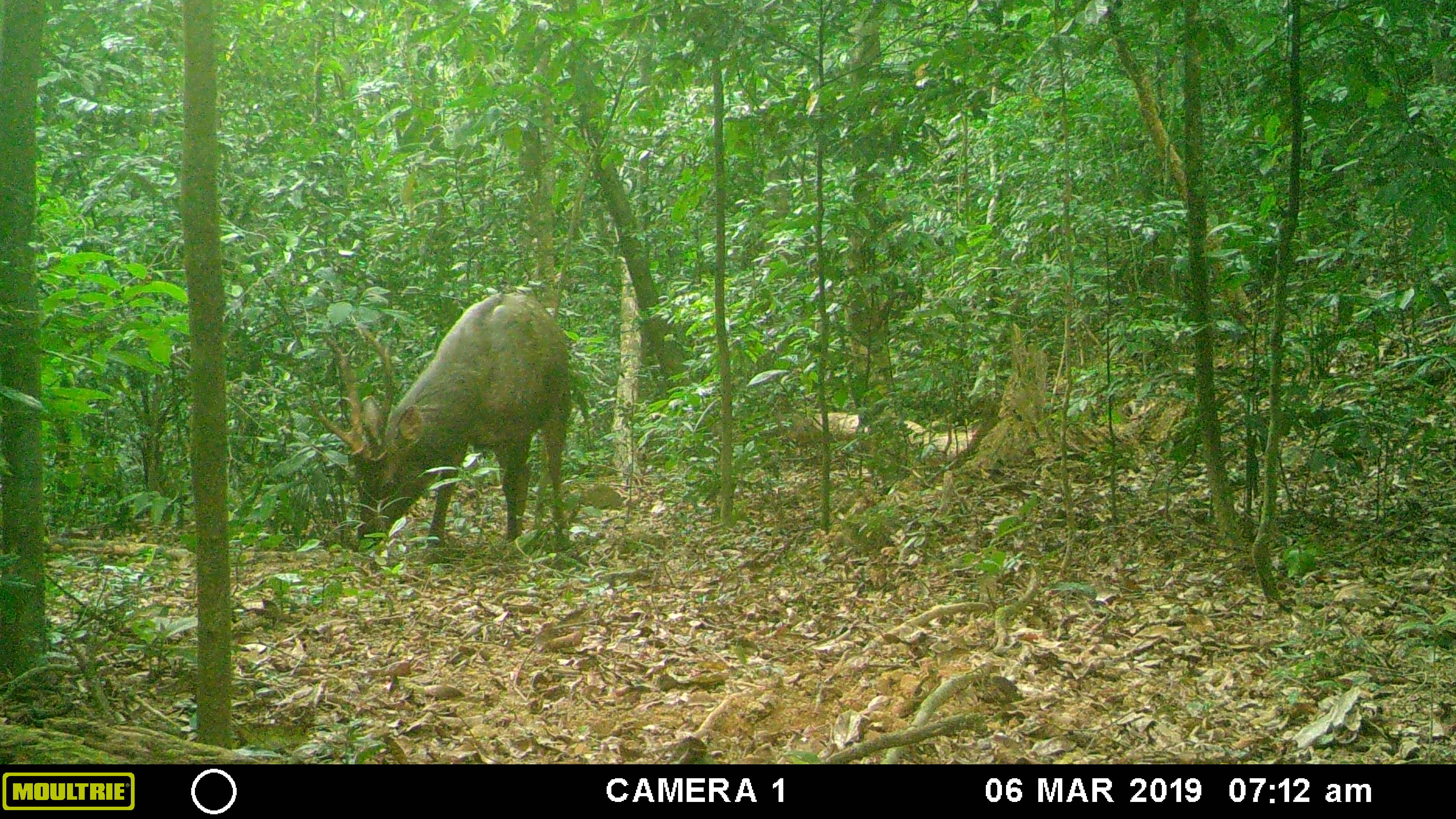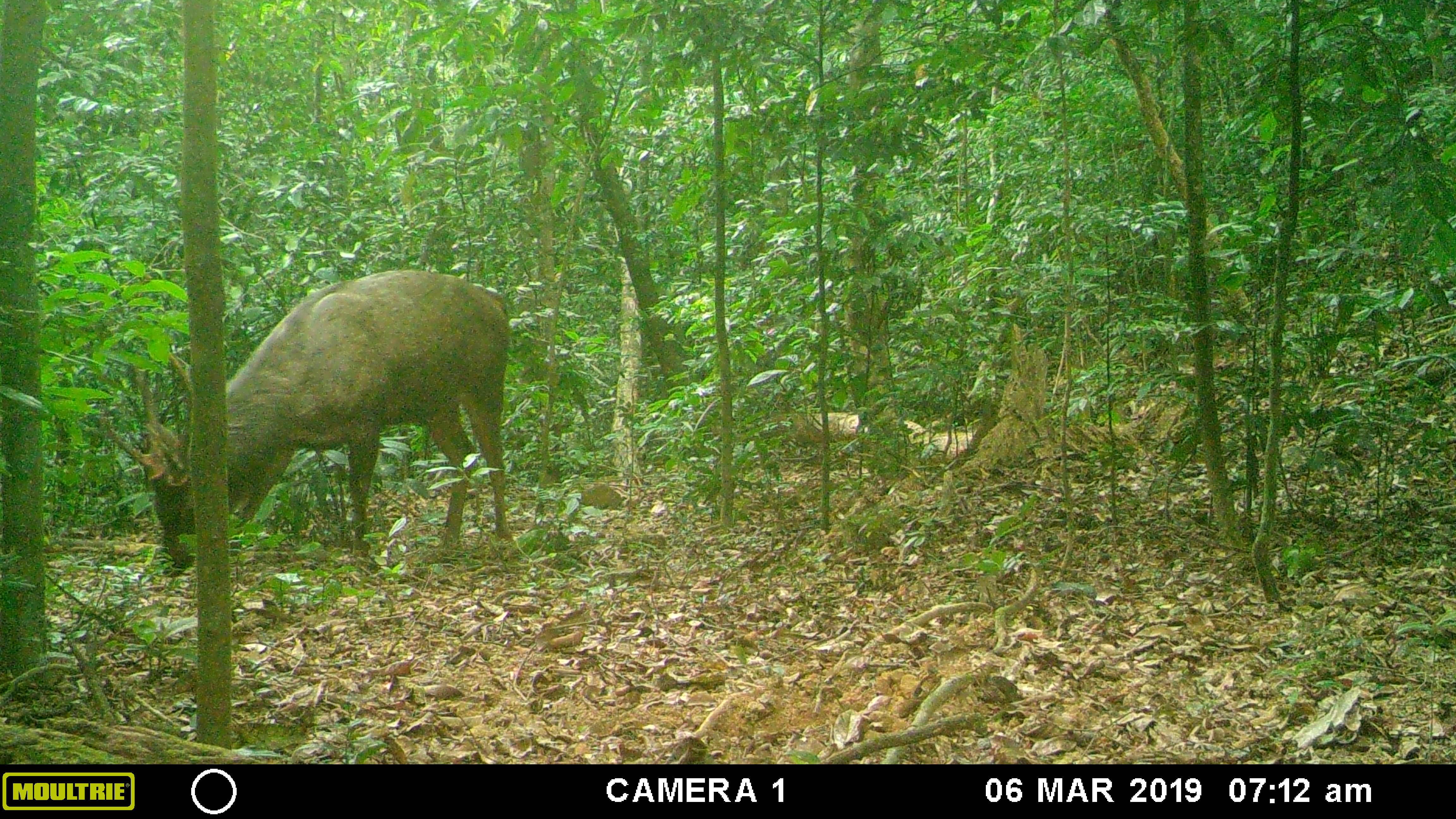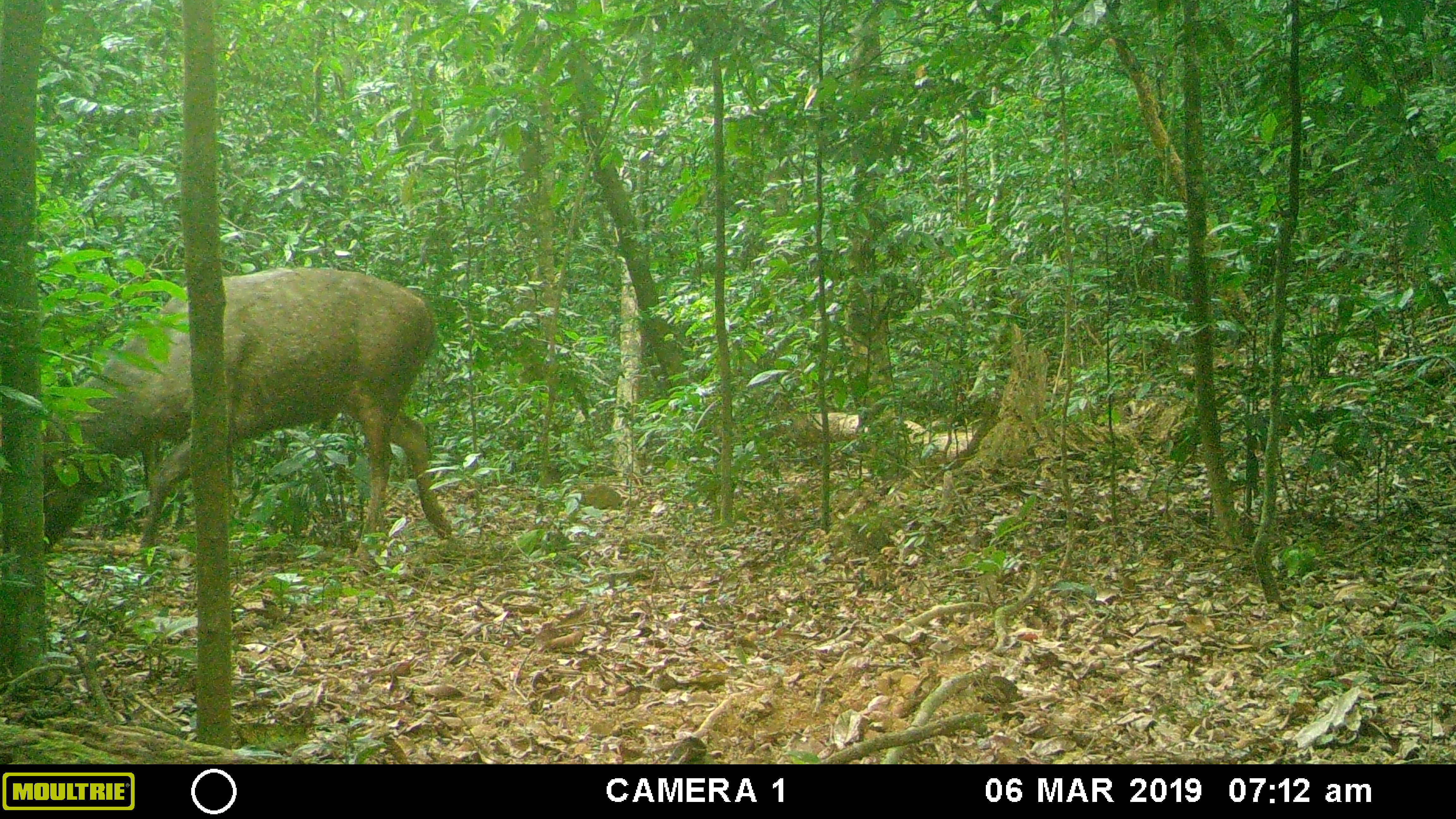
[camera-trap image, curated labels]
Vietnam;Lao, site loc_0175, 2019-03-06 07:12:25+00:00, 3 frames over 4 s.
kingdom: Animalia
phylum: Chordata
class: Mammalia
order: Artiodactyla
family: Cervidae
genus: Rusa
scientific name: Rusa unicolor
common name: sambar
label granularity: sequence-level